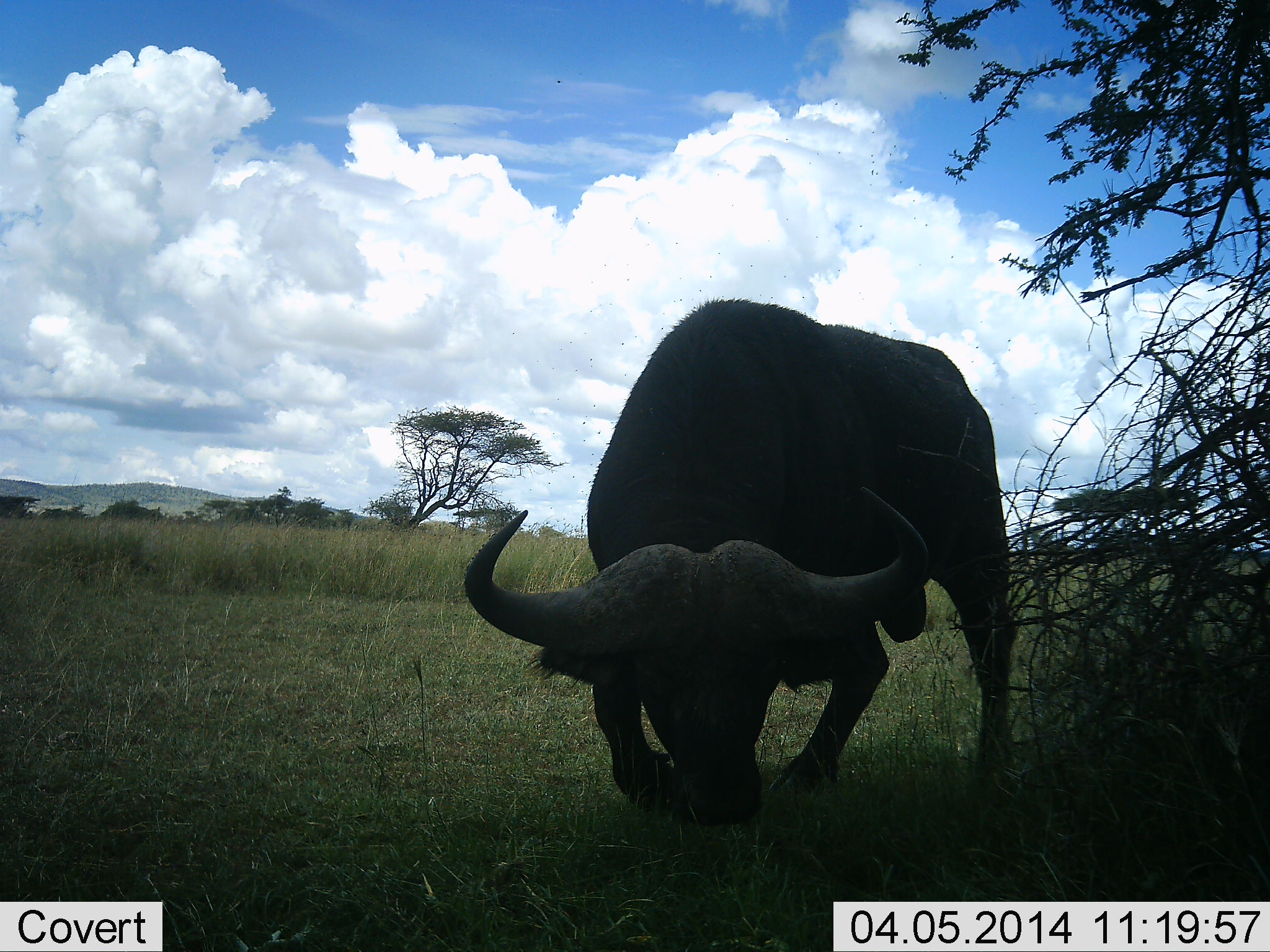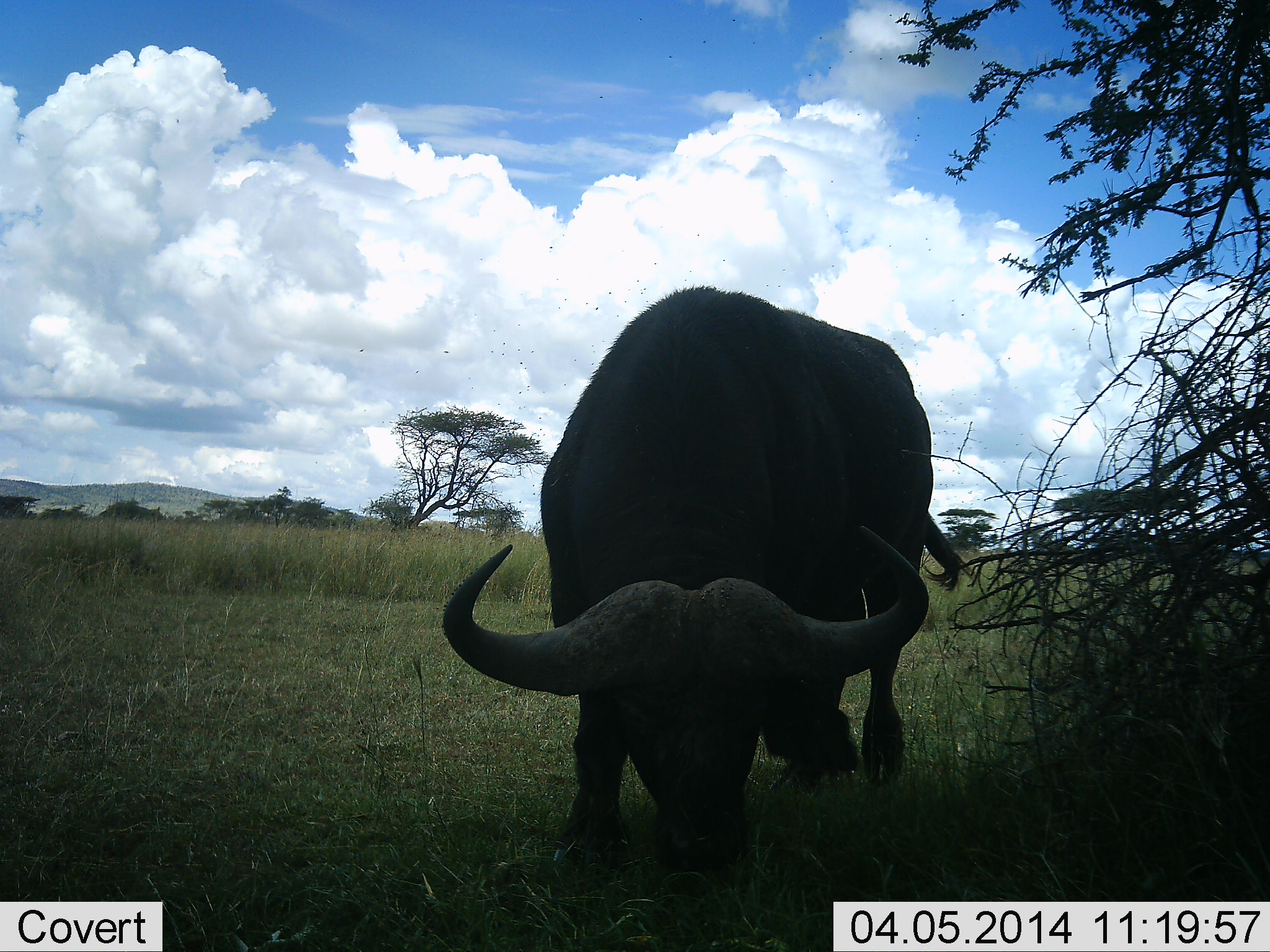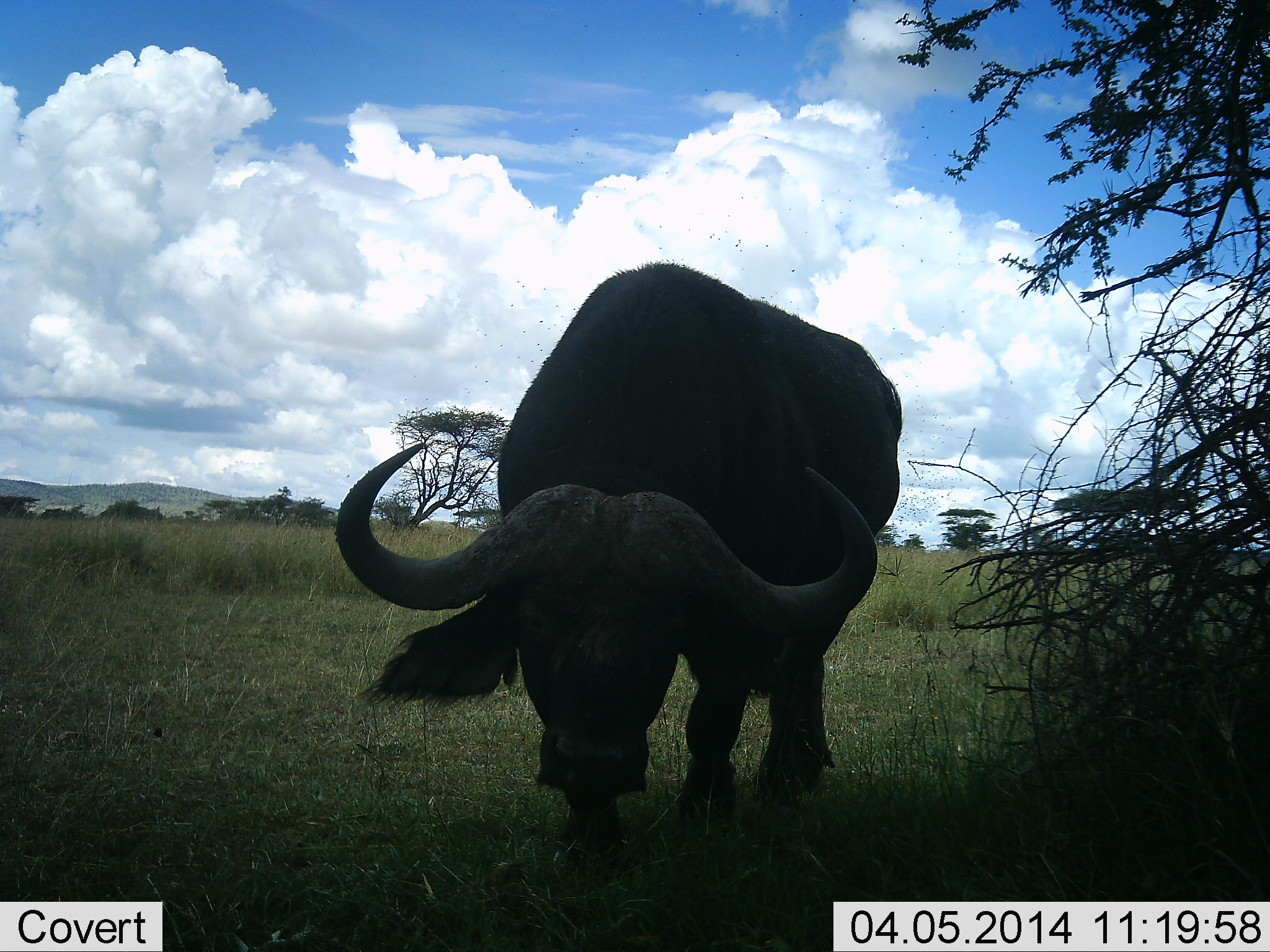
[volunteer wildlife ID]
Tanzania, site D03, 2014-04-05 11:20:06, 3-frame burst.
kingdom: Animalia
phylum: Chordata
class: Mammalia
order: Artiodactyla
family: Bovidae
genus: Syncerus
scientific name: Syncerus caffer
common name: cape buffalo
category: buffalo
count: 1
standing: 20%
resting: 0%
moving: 40%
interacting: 0%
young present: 0%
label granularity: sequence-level